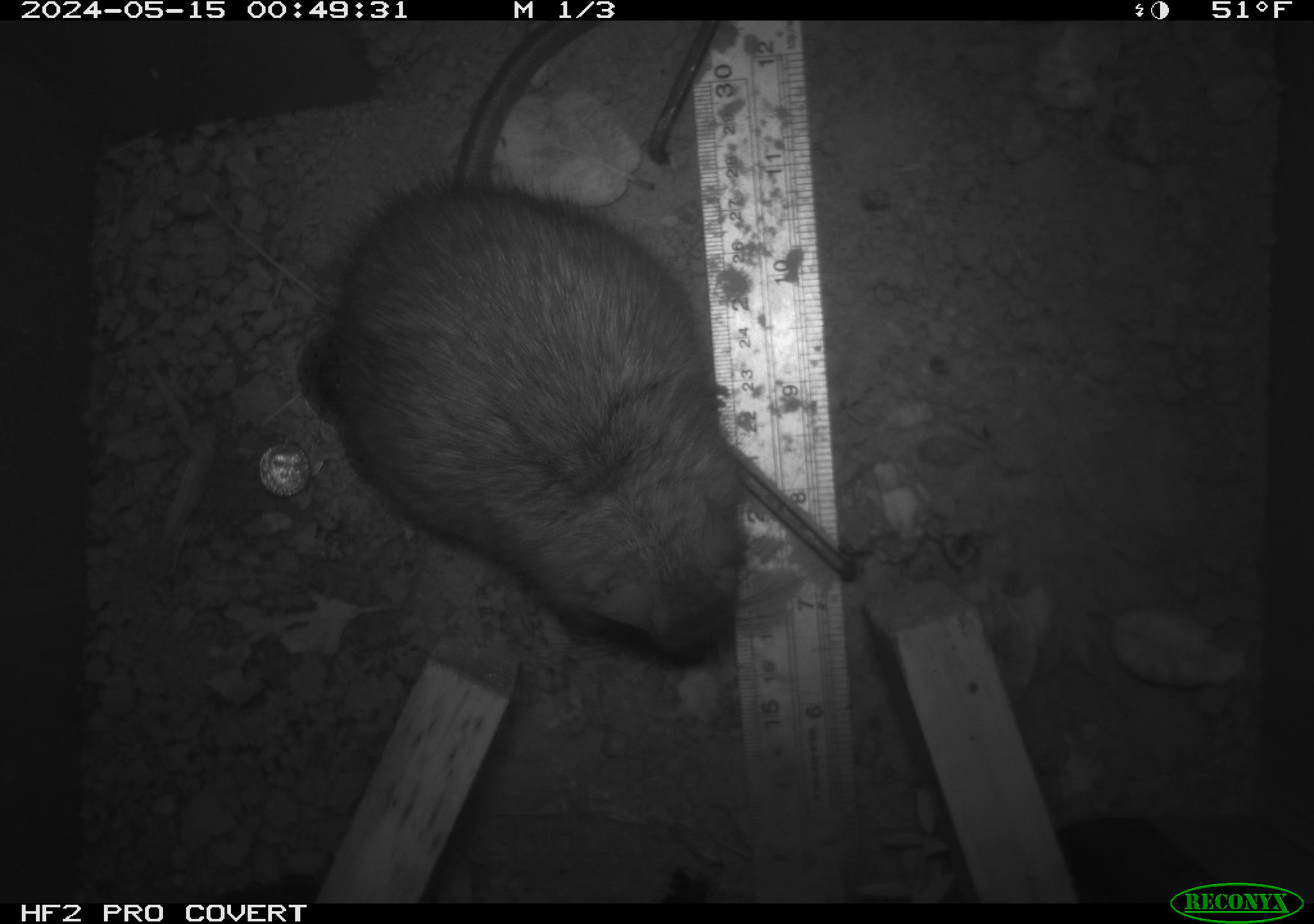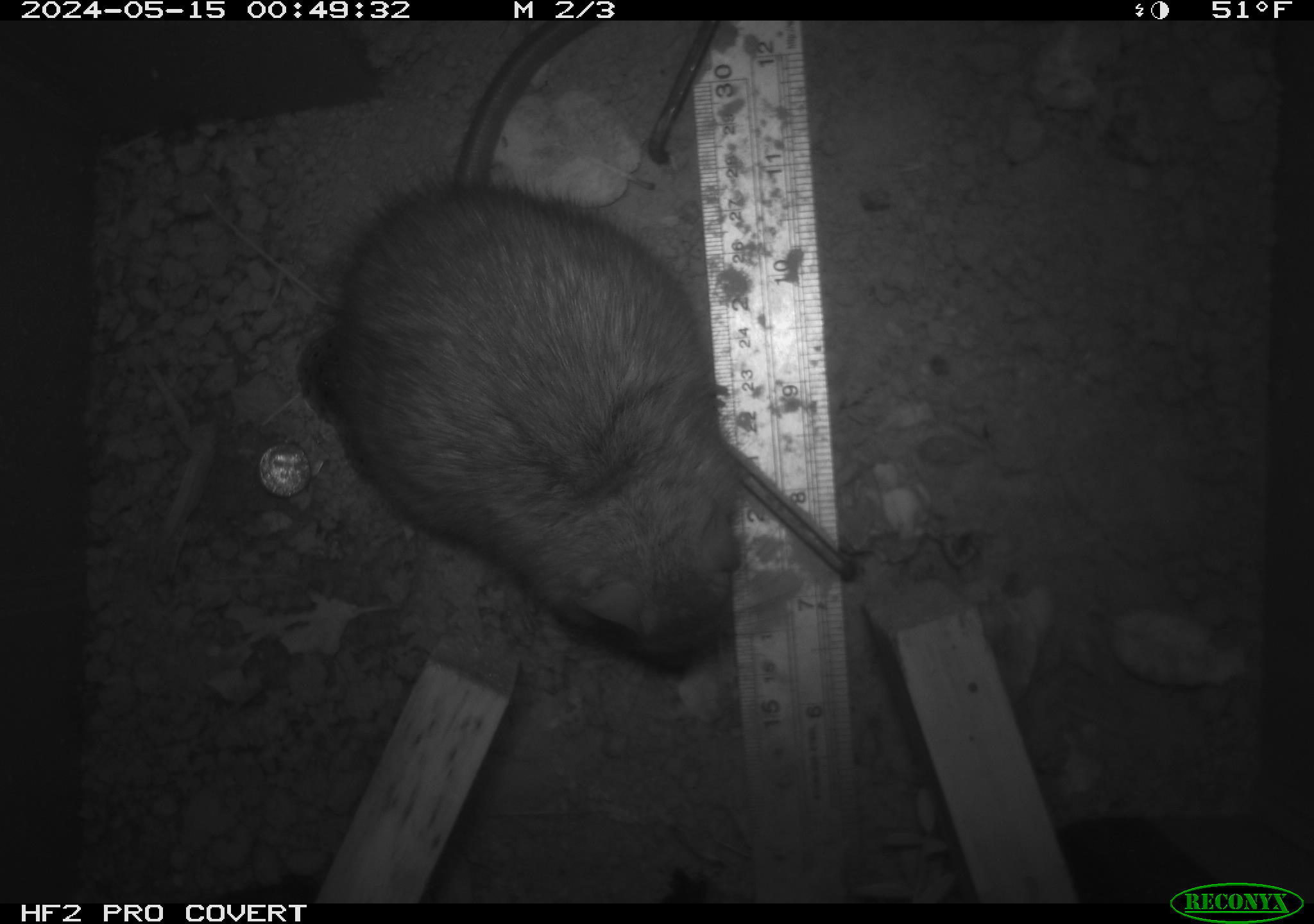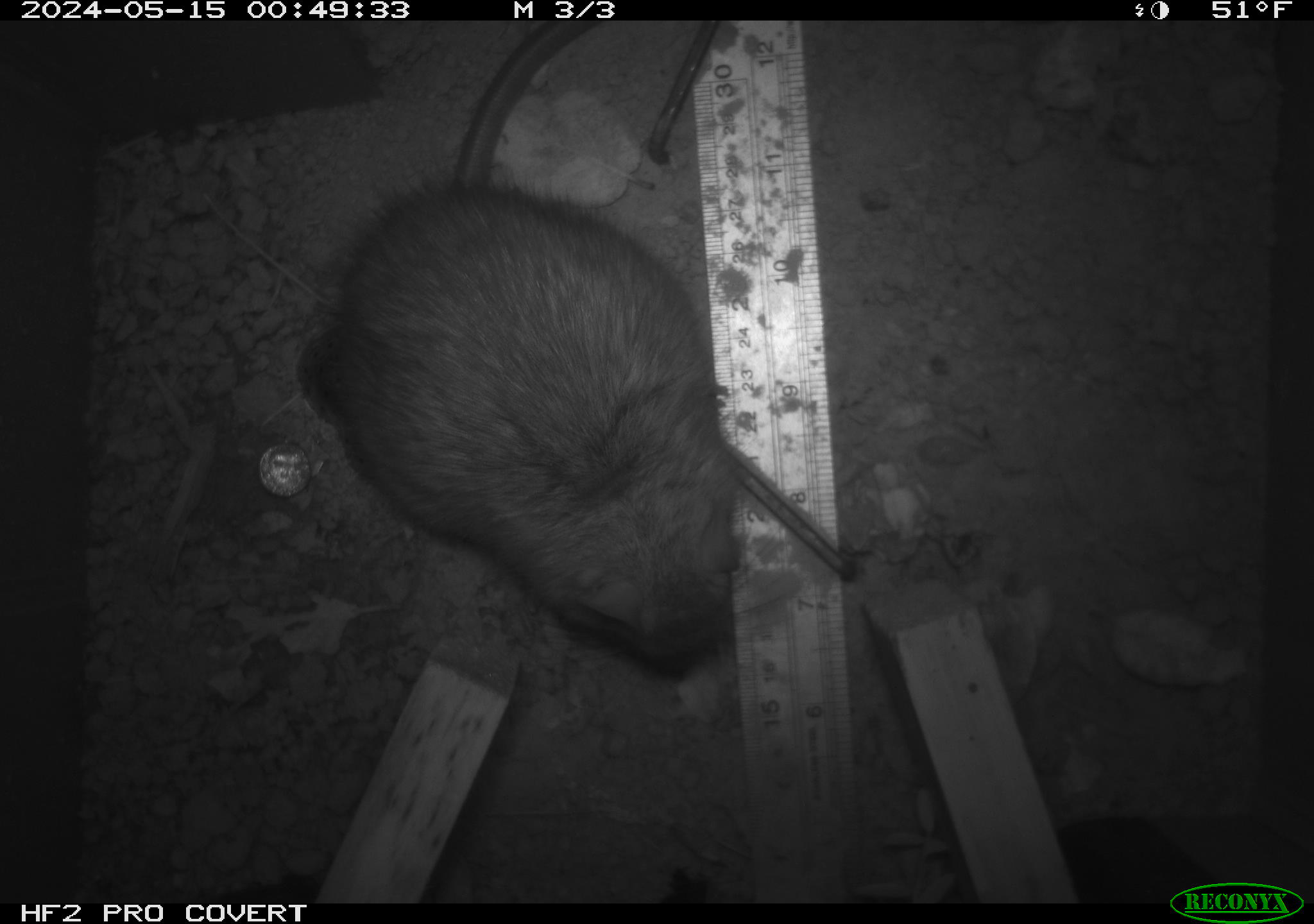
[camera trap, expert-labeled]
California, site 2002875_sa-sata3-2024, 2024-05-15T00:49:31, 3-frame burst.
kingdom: Animalia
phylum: Chordata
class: Mammalia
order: Rodentia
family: Muridae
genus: Rattus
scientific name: Rattus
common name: rat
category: rattus species